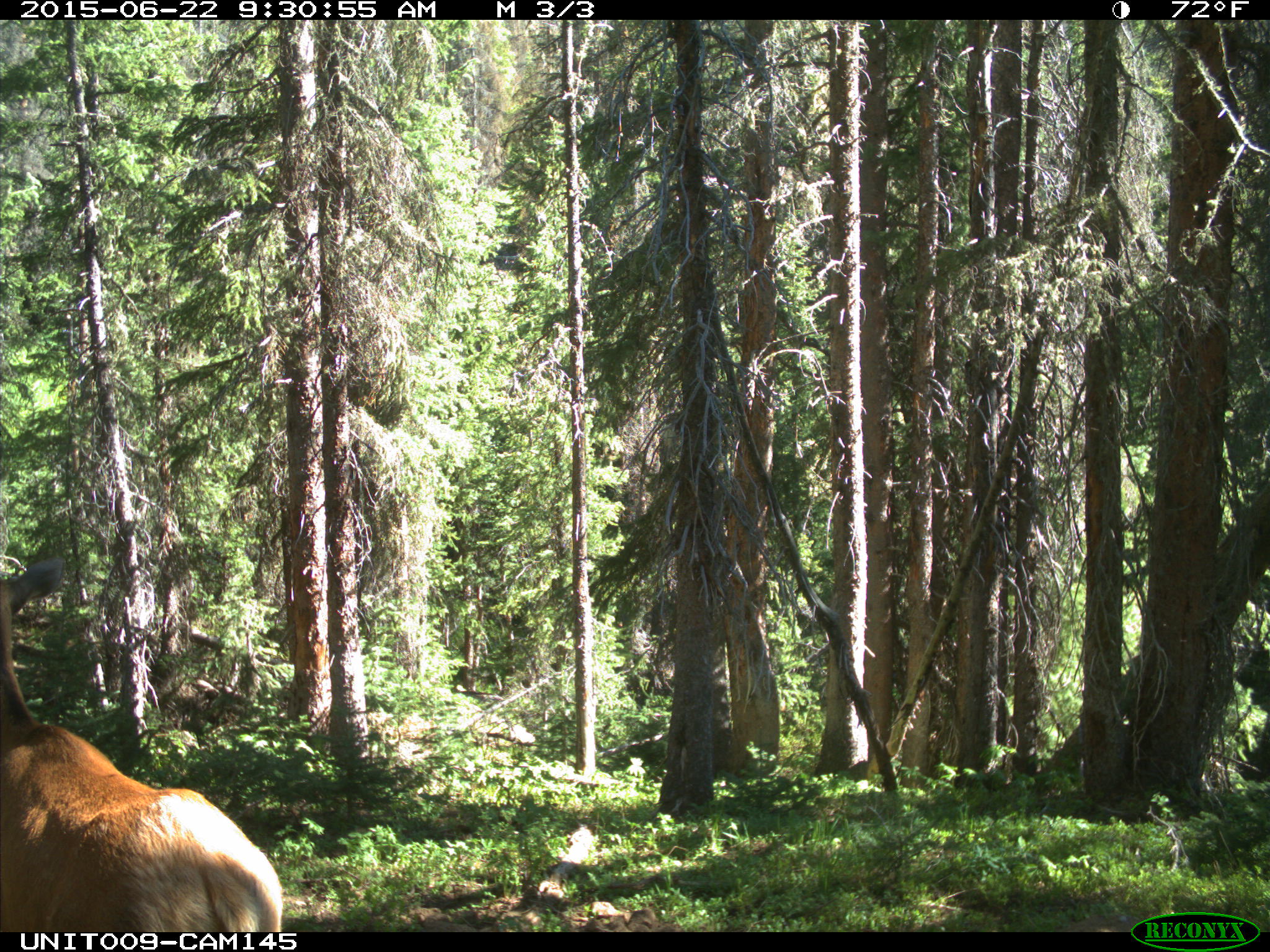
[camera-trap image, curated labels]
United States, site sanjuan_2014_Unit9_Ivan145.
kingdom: Animalia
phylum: Chordata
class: Mammalia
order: Artiodactyla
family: Cervidae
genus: Cervus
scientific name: Cervus elaphus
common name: red deer